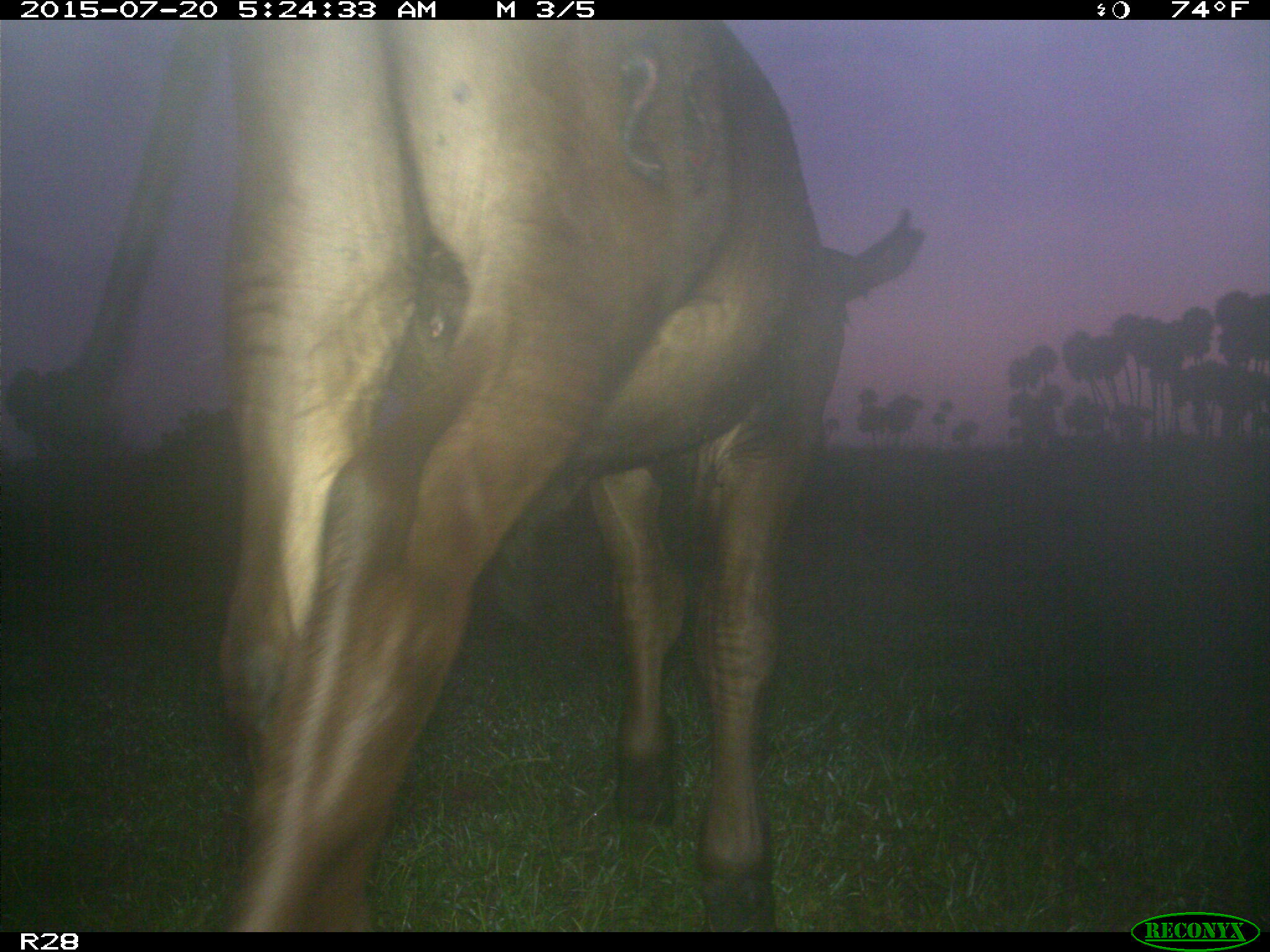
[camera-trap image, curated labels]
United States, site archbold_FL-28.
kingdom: Animalia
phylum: Chordata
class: Mammalia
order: Artiodactyla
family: Bovidae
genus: Bos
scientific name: Bos taurus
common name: domestic cow